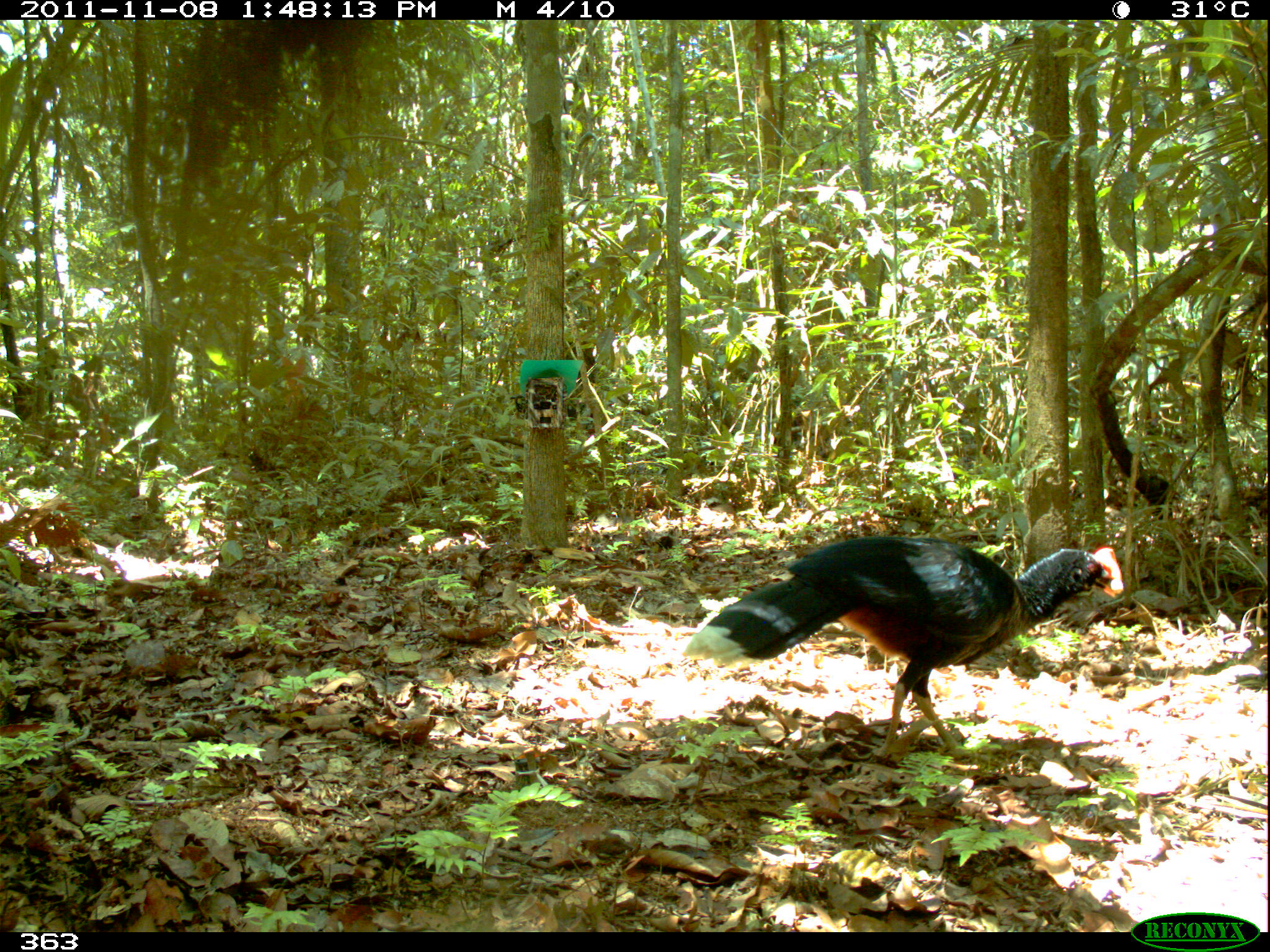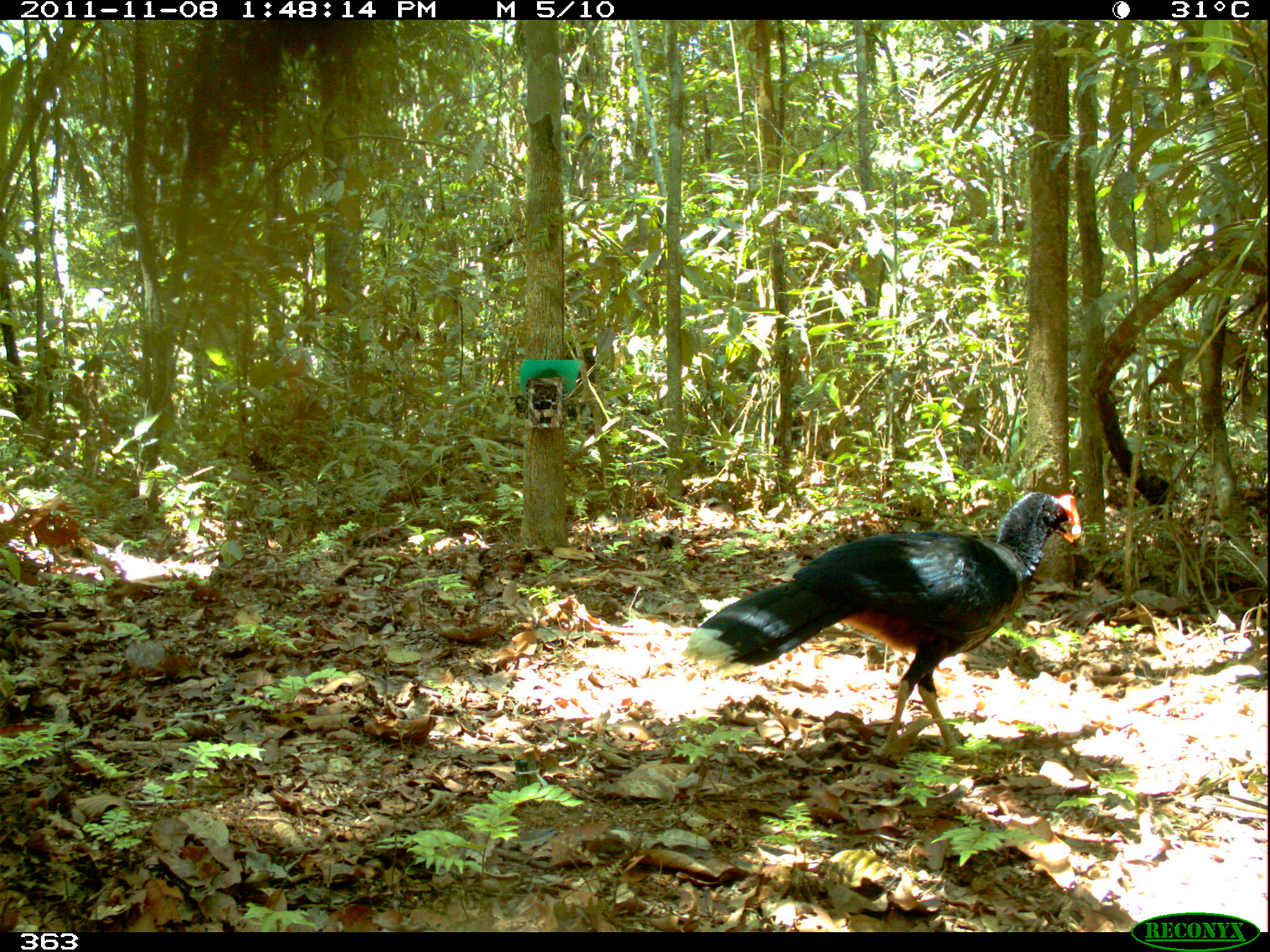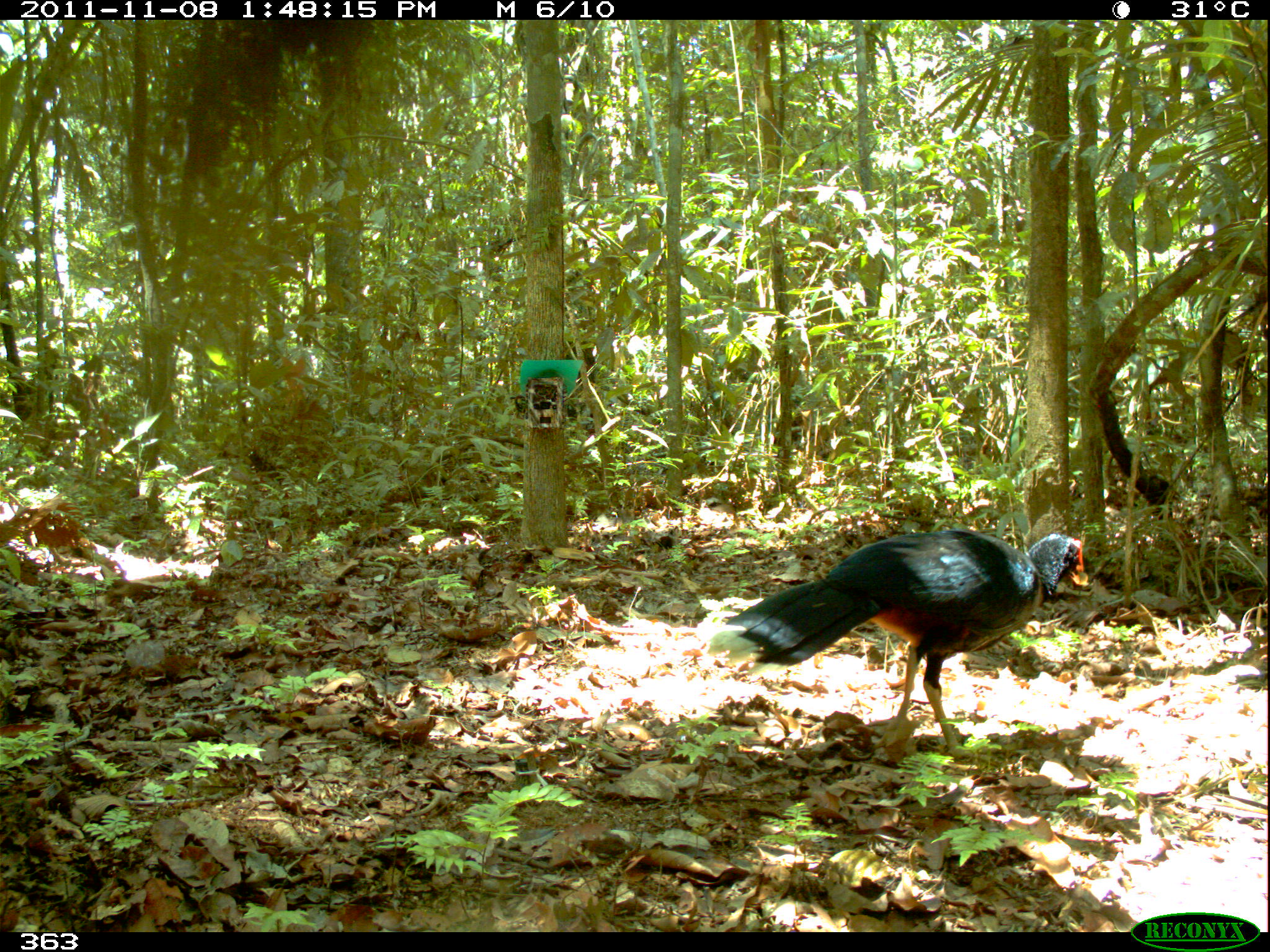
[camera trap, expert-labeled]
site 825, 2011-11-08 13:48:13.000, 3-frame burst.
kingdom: Animalia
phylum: Chordata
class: Aves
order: Galliformes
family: Cracidae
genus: Mitu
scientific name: Mitu tuberosum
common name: razor-billed curassow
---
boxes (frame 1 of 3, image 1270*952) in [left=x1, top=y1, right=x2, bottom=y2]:
mitu tuberosum: [left=680, top=535, right=1123, bottom=758]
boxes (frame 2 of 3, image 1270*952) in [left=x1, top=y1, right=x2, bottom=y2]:
mitu tuberosum: [left=682, top=490, right=1081, bottom=761]